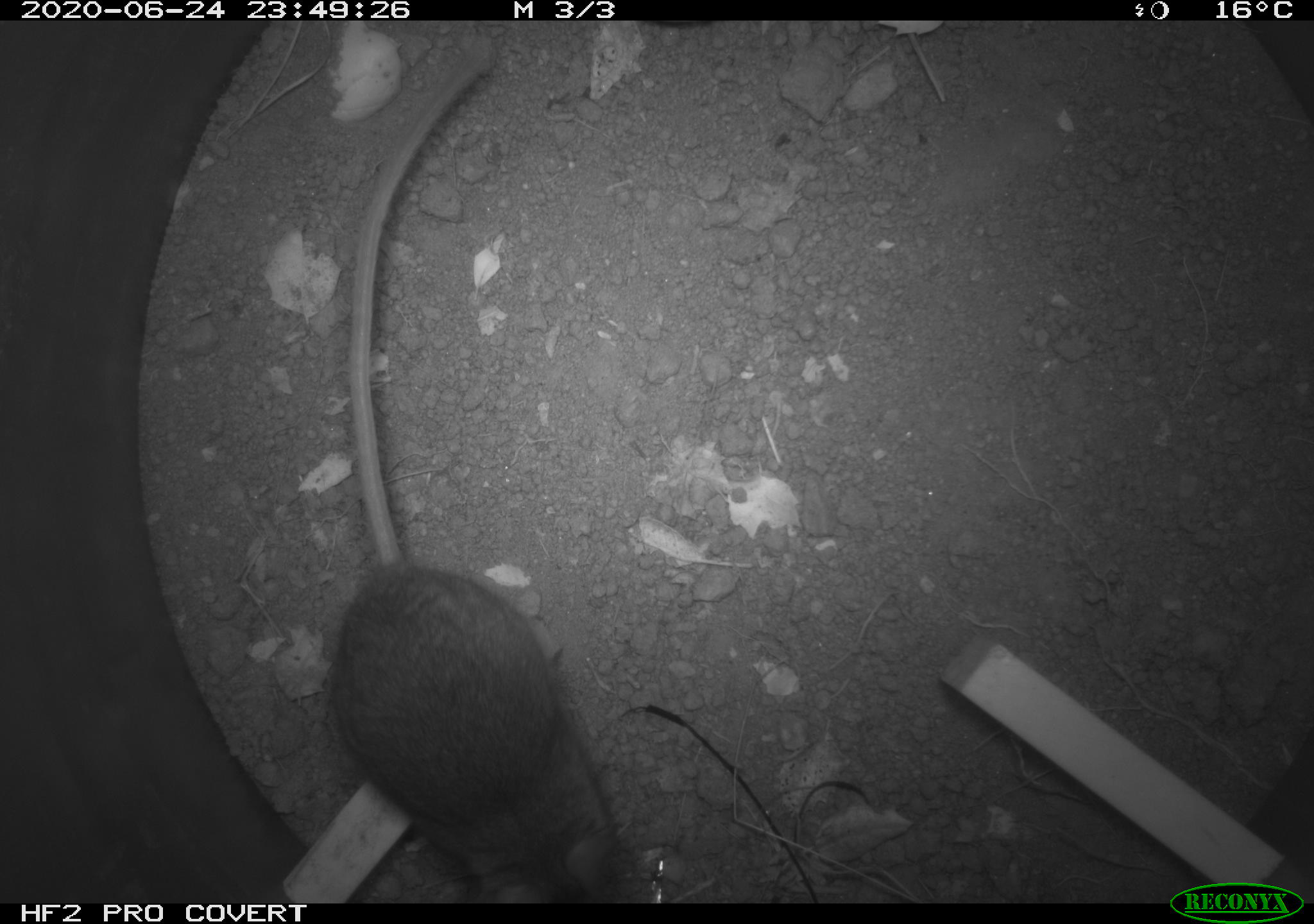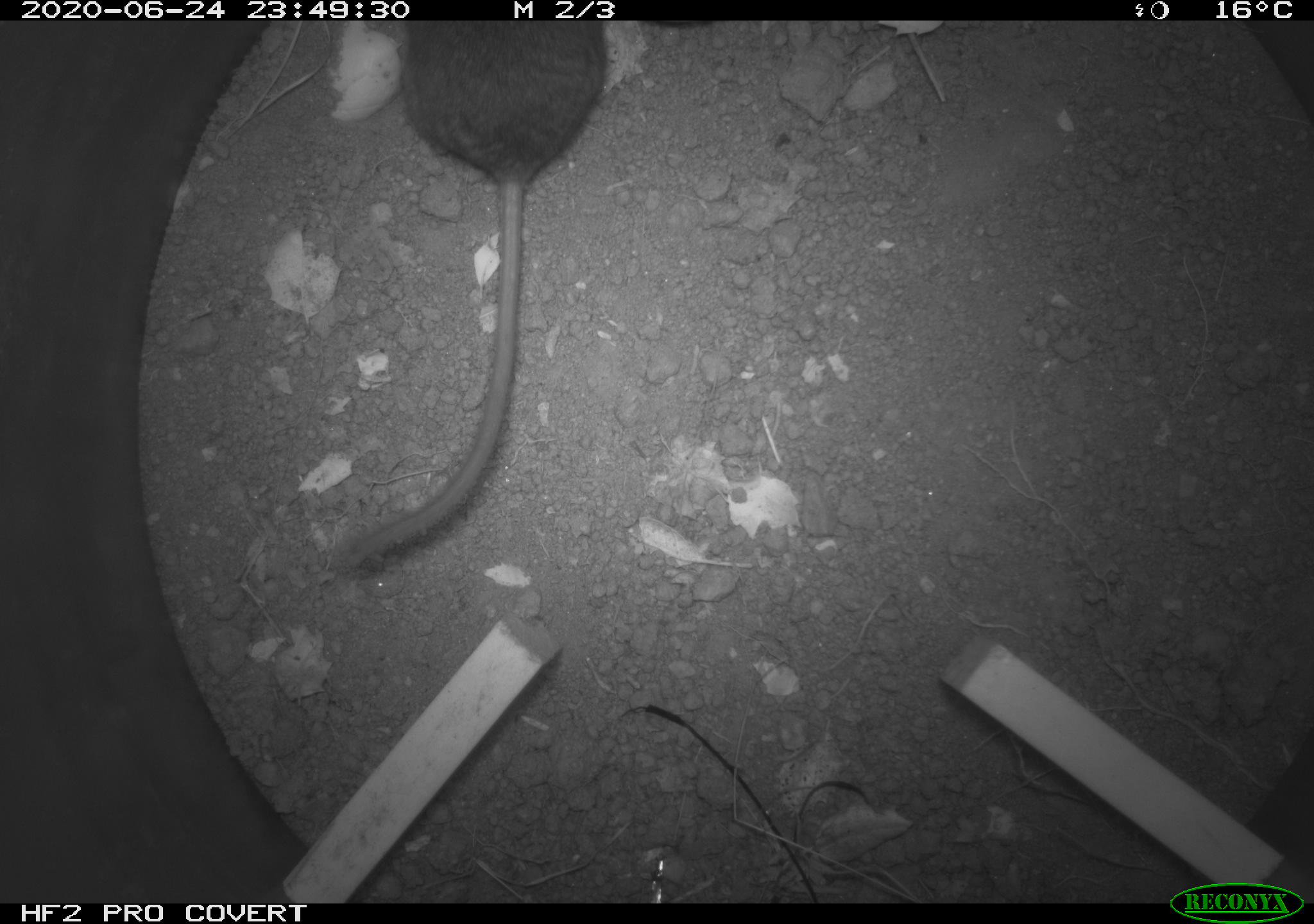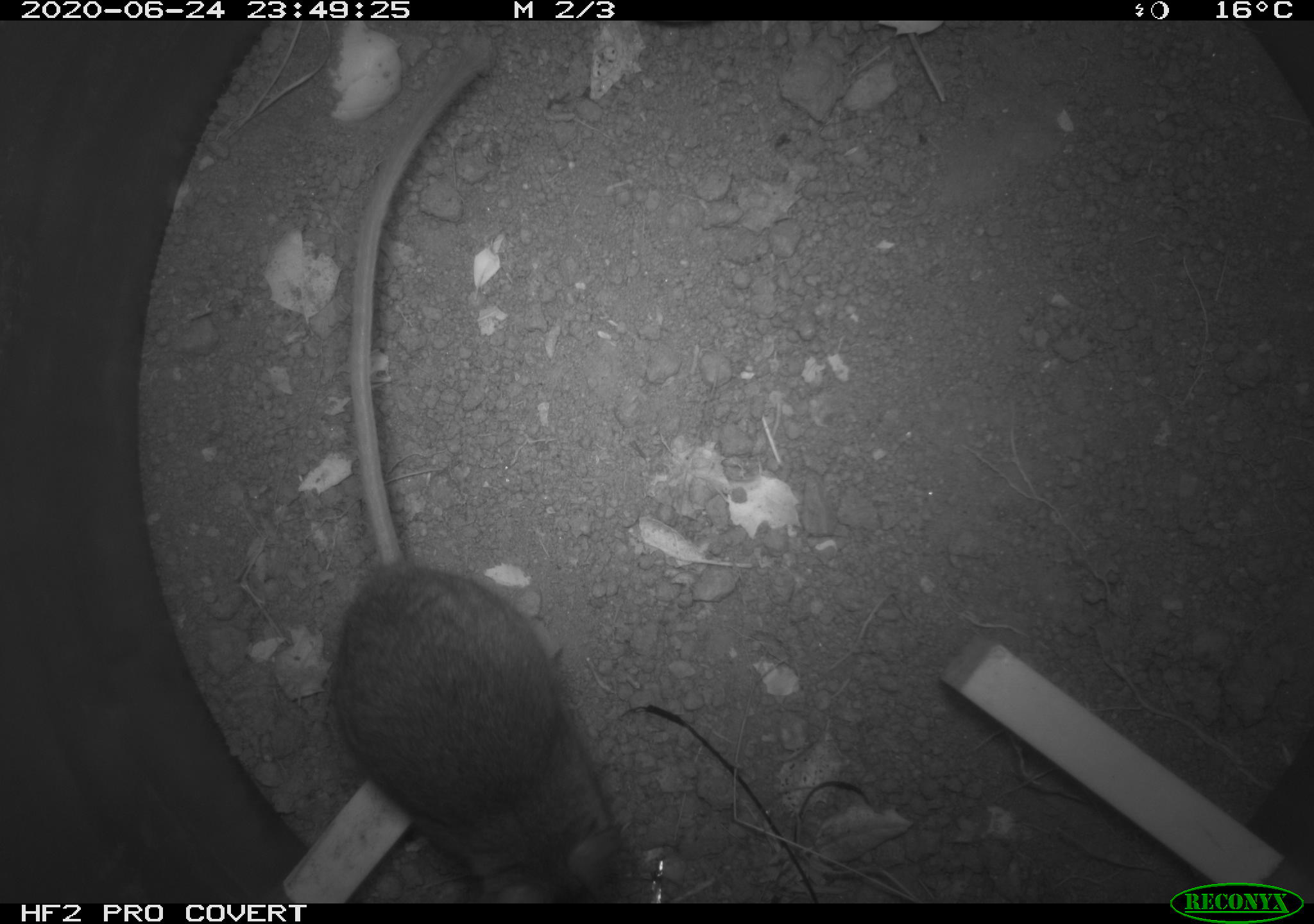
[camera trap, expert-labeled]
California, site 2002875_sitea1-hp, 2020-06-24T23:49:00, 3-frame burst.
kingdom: Animalia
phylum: Chordata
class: Mammalia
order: Rodentia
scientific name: Rodentia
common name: mouse species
Mouse species (Rodentia).